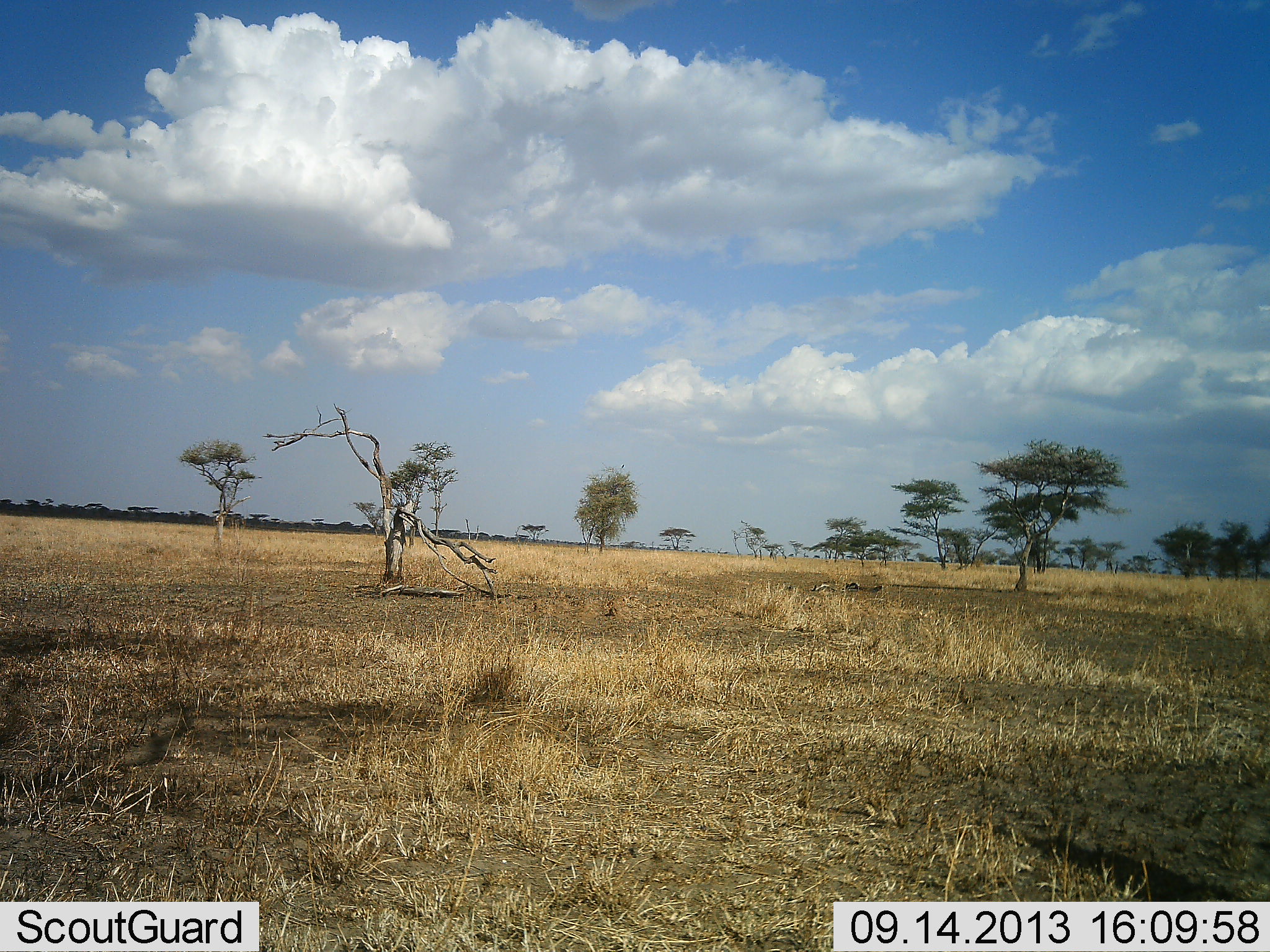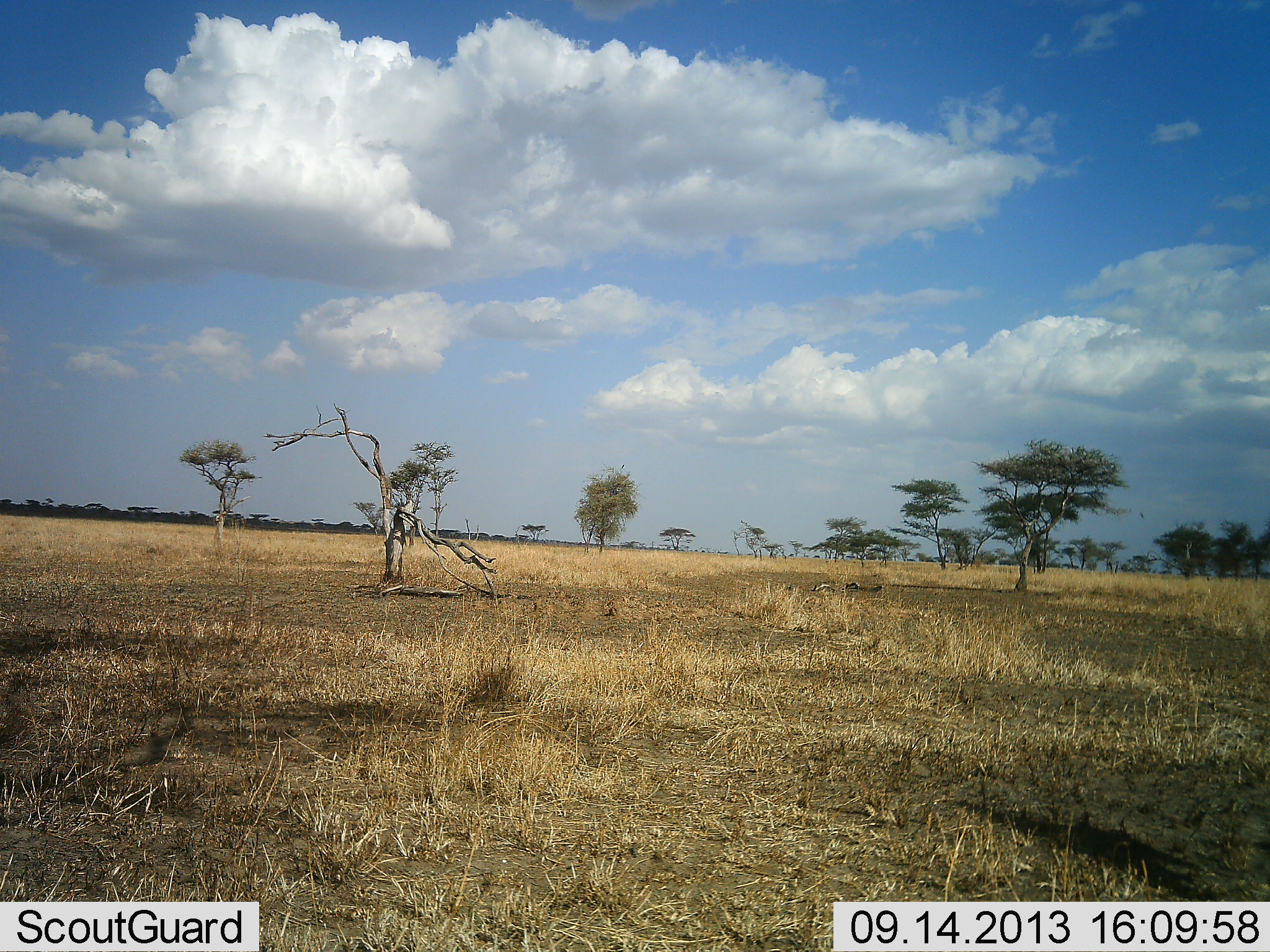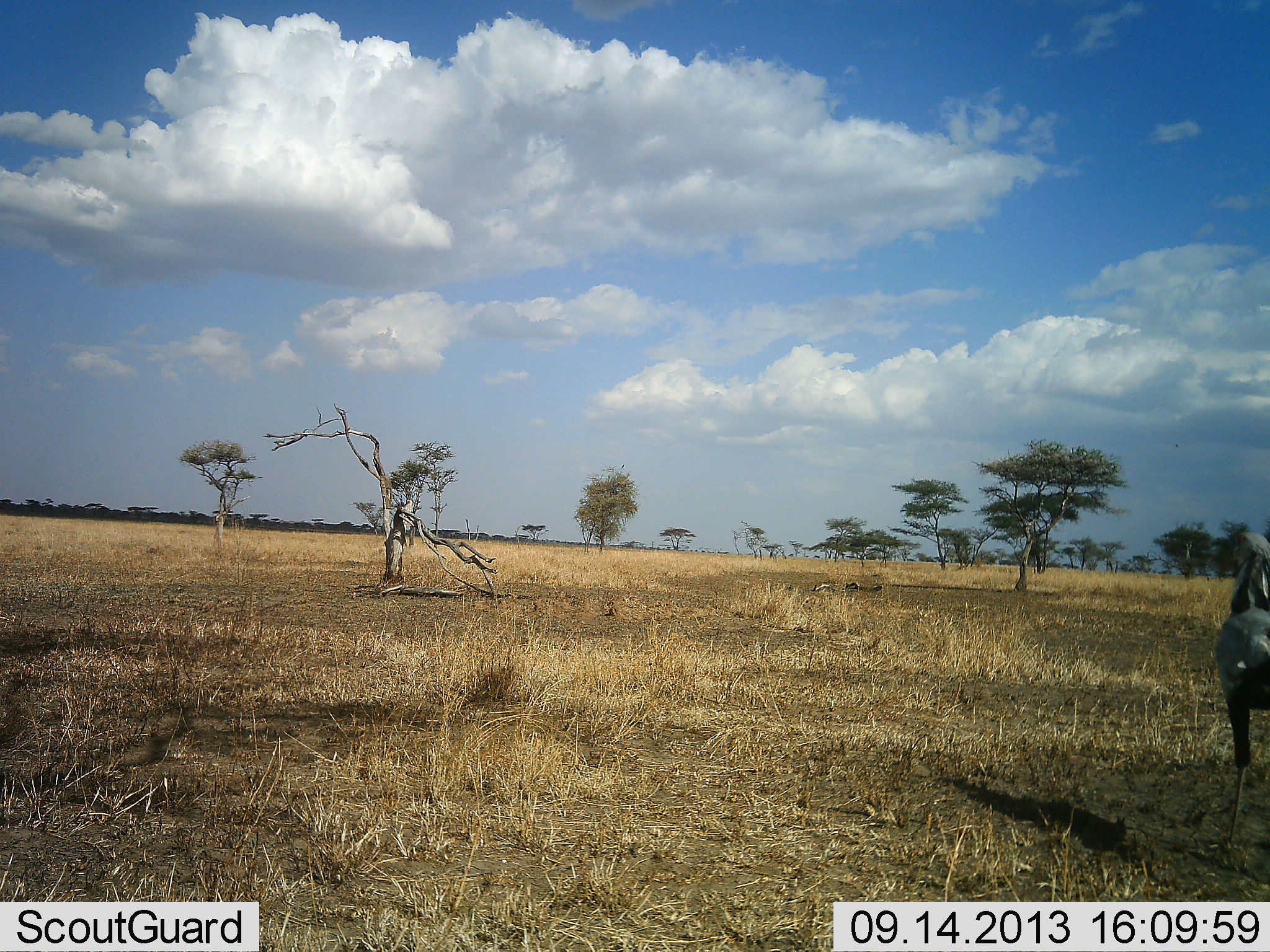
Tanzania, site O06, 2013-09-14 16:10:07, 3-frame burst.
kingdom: Animalia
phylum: Chordata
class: Aves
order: Accipitriformes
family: Sagittariidae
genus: Sagittarius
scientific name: Sagittarius serpentarius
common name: secretary bird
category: secretarybird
Secretarybird (secretary bird) (Sagittarius serpentarius), count 1. Behavior (volunteer vote fractions): standing 11%, resting 0%, moving 94%, interacting 0%. Young present (vote fraction): 0%. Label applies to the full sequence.